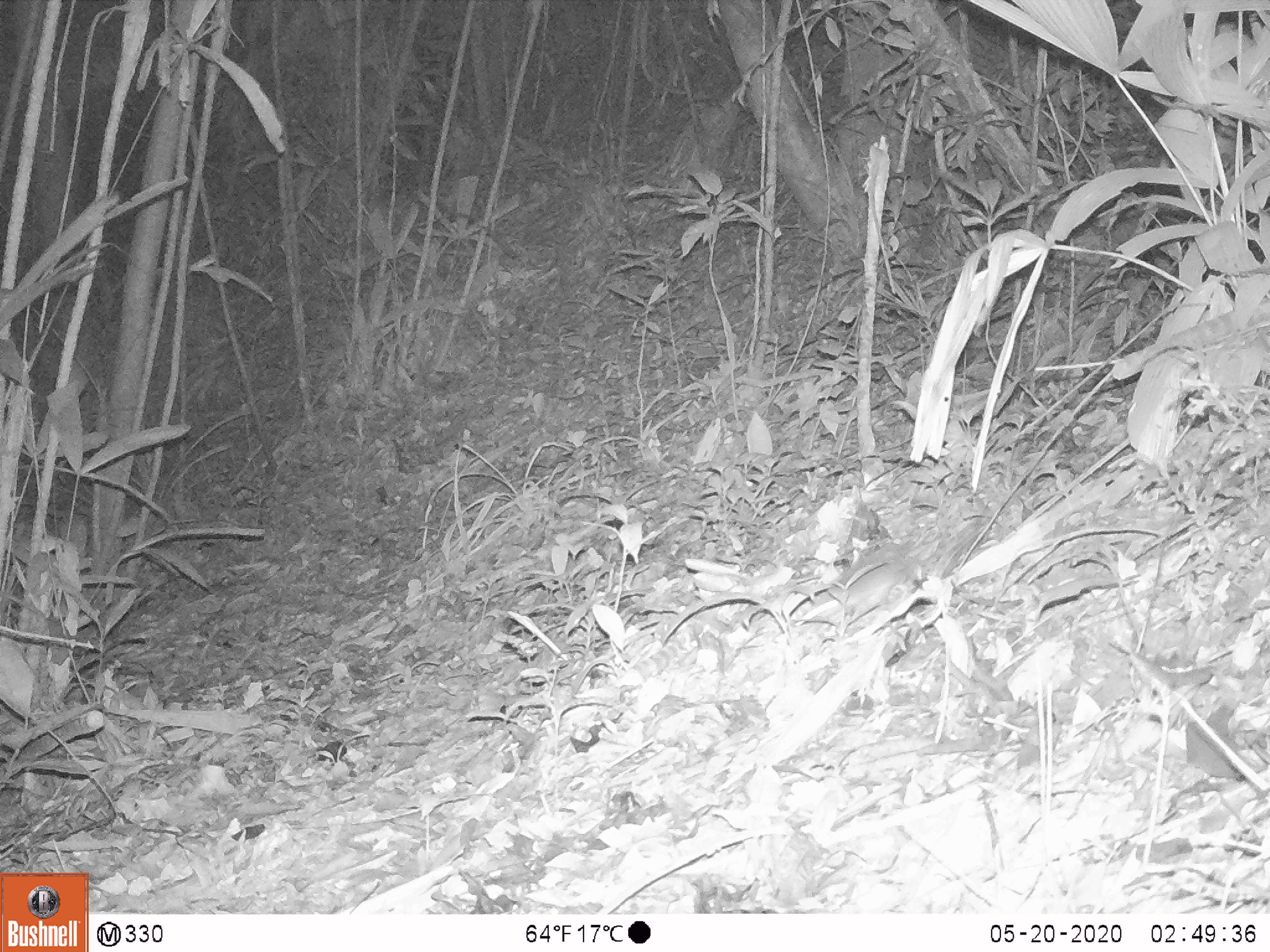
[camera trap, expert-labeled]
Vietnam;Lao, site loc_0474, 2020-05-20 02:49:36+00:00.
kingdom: Animalia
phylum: Chordata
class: Mammalia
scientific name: Mammalia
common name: mammal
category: unidentified small mammal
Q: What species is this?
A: Unidentified small mammal (mammal) (Mammalia).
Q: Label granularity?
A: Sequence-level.